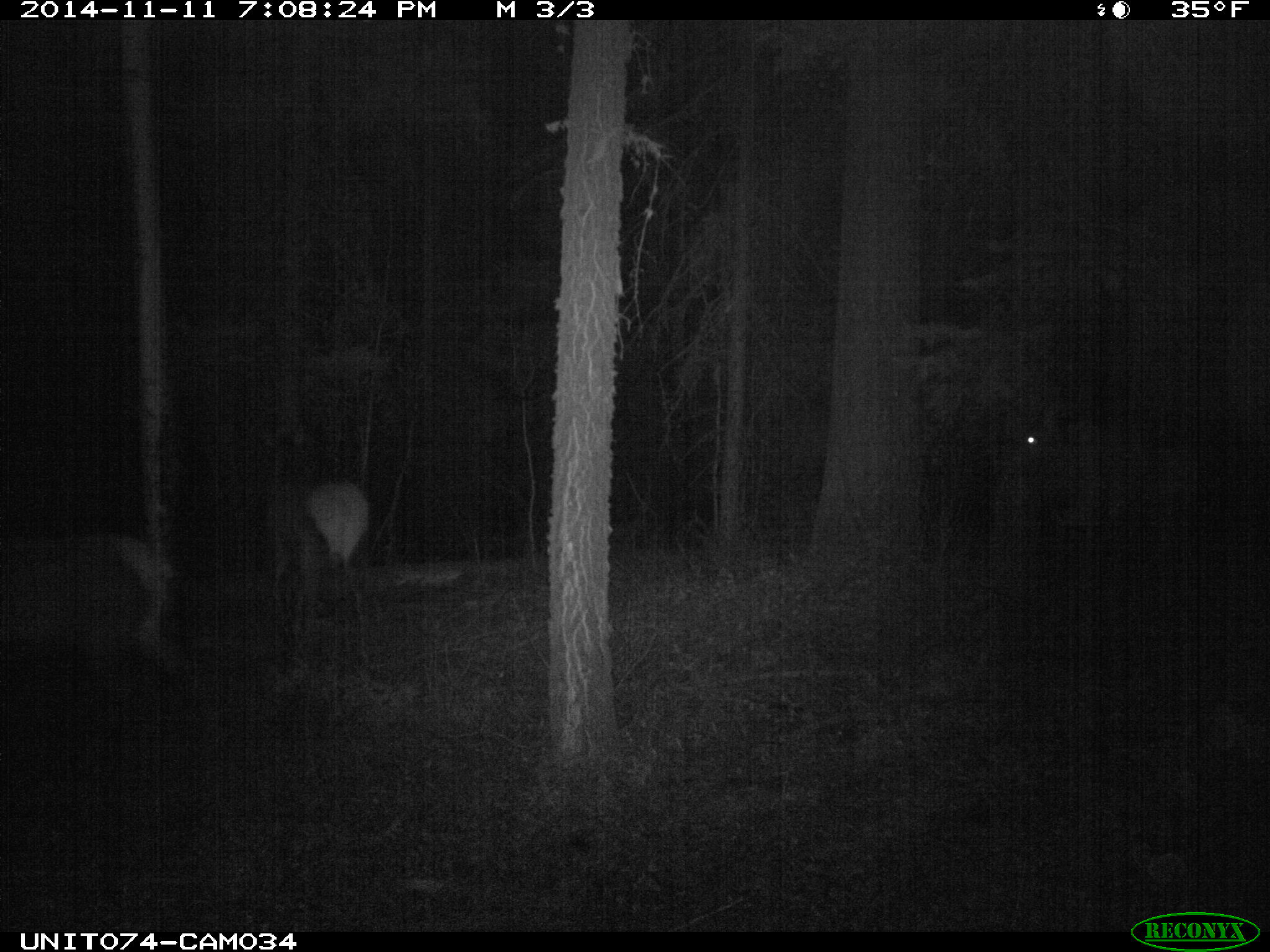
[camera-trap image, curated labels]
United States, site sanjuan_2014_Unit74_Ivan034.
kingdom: Animalia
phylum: Chordata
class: Mammalia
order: Artiodactyla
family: Cervidae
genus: Cervus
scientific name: Cervus elaphus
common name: red deer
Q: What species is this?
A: Cervus elaphus (red deer).